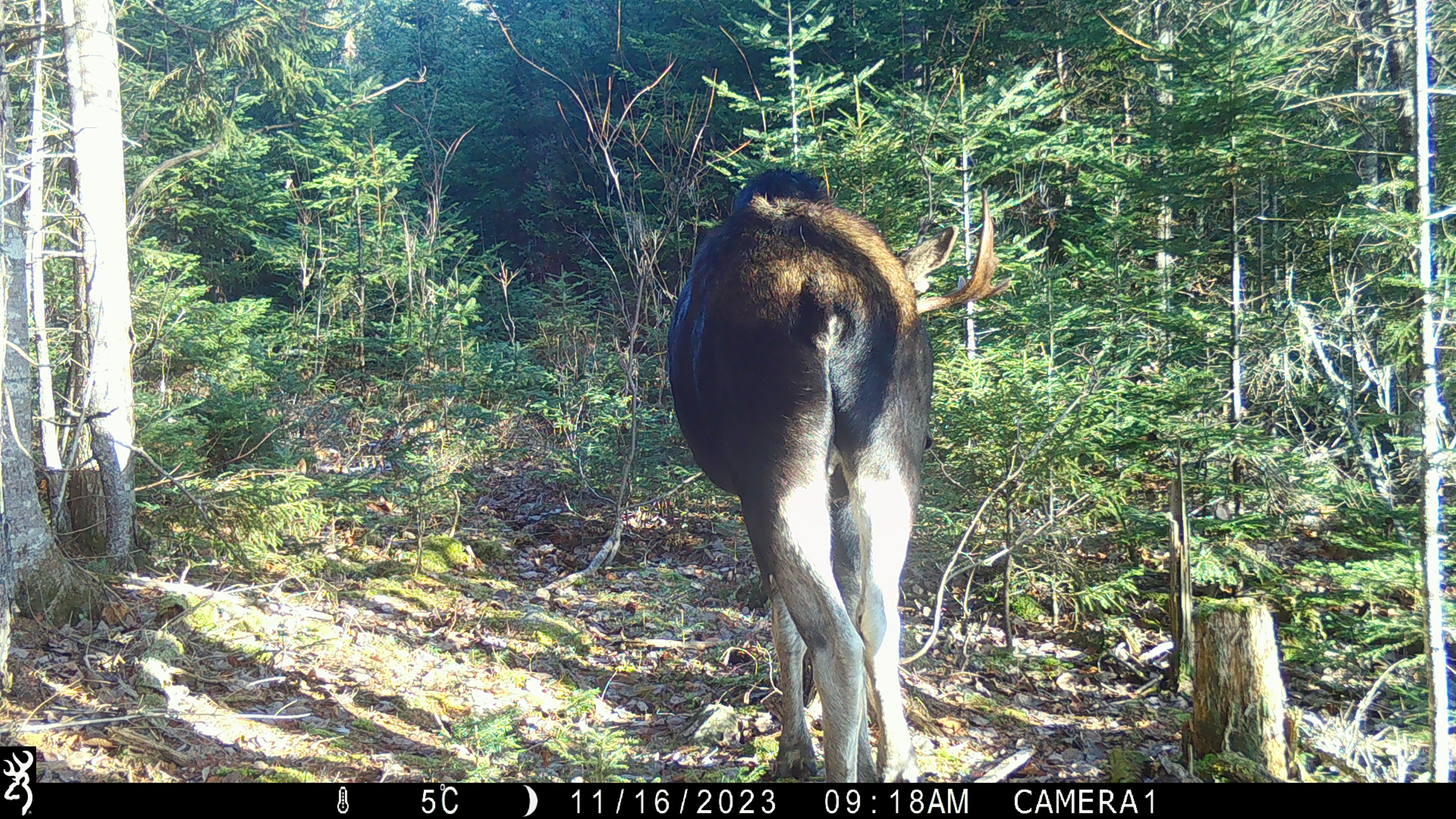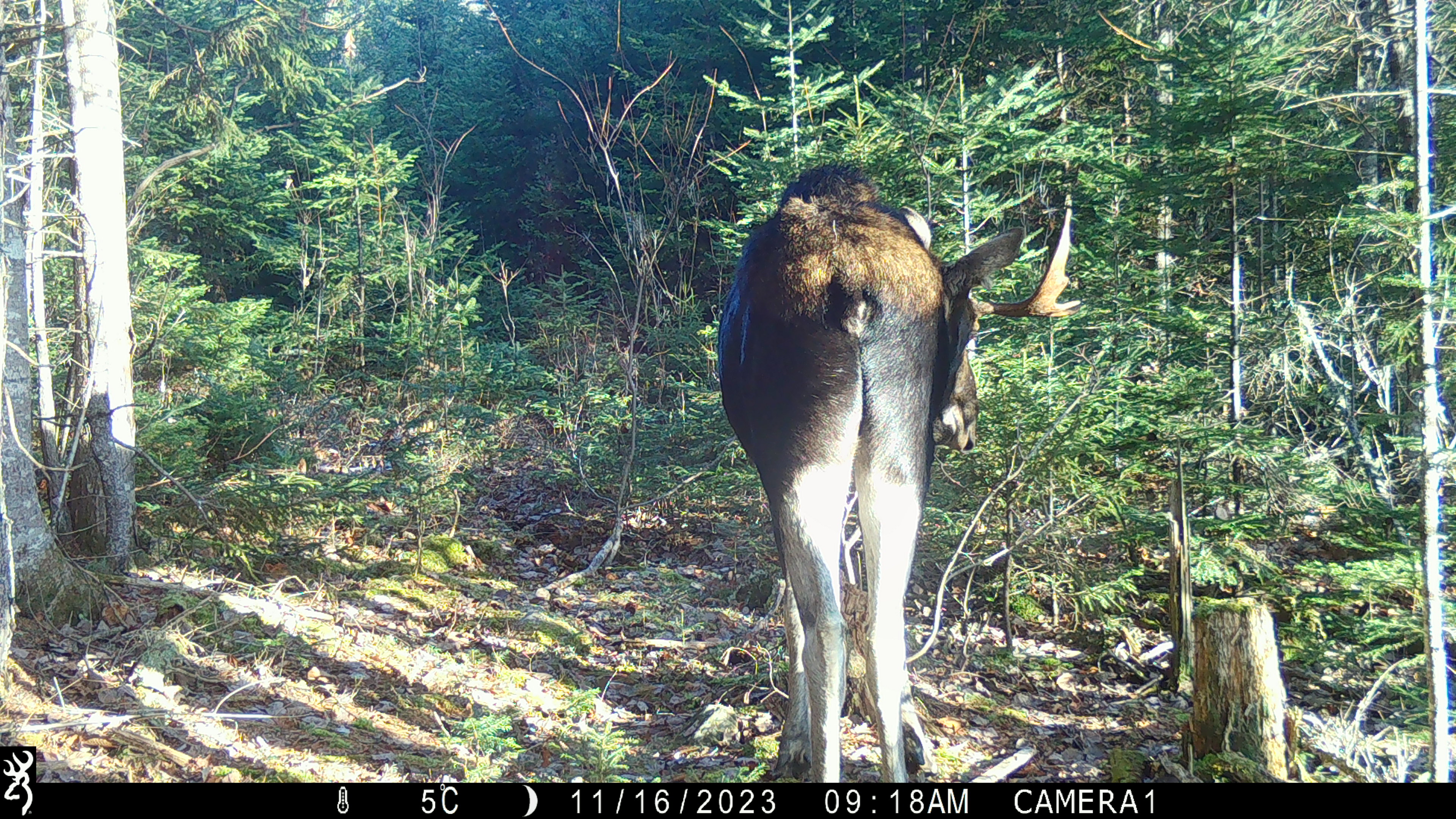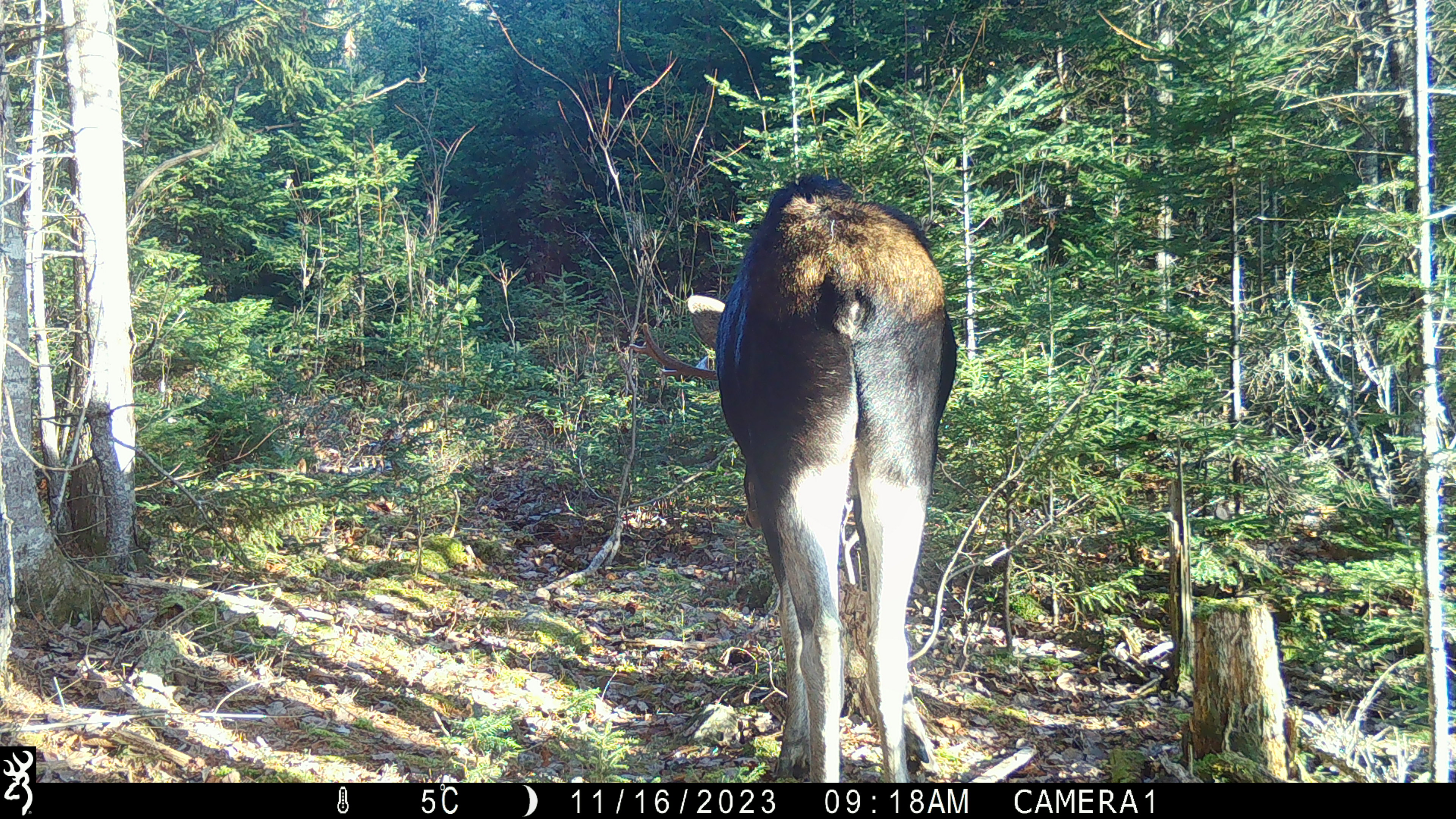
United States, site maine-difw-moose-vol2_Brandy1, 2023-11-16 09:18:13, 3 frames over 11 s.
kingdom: Animalia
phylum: Chordata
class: Mammalia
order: Artiodactyla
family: Cervidae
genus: Alces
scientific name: Alces alces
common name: moose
Moose (Alces alces).